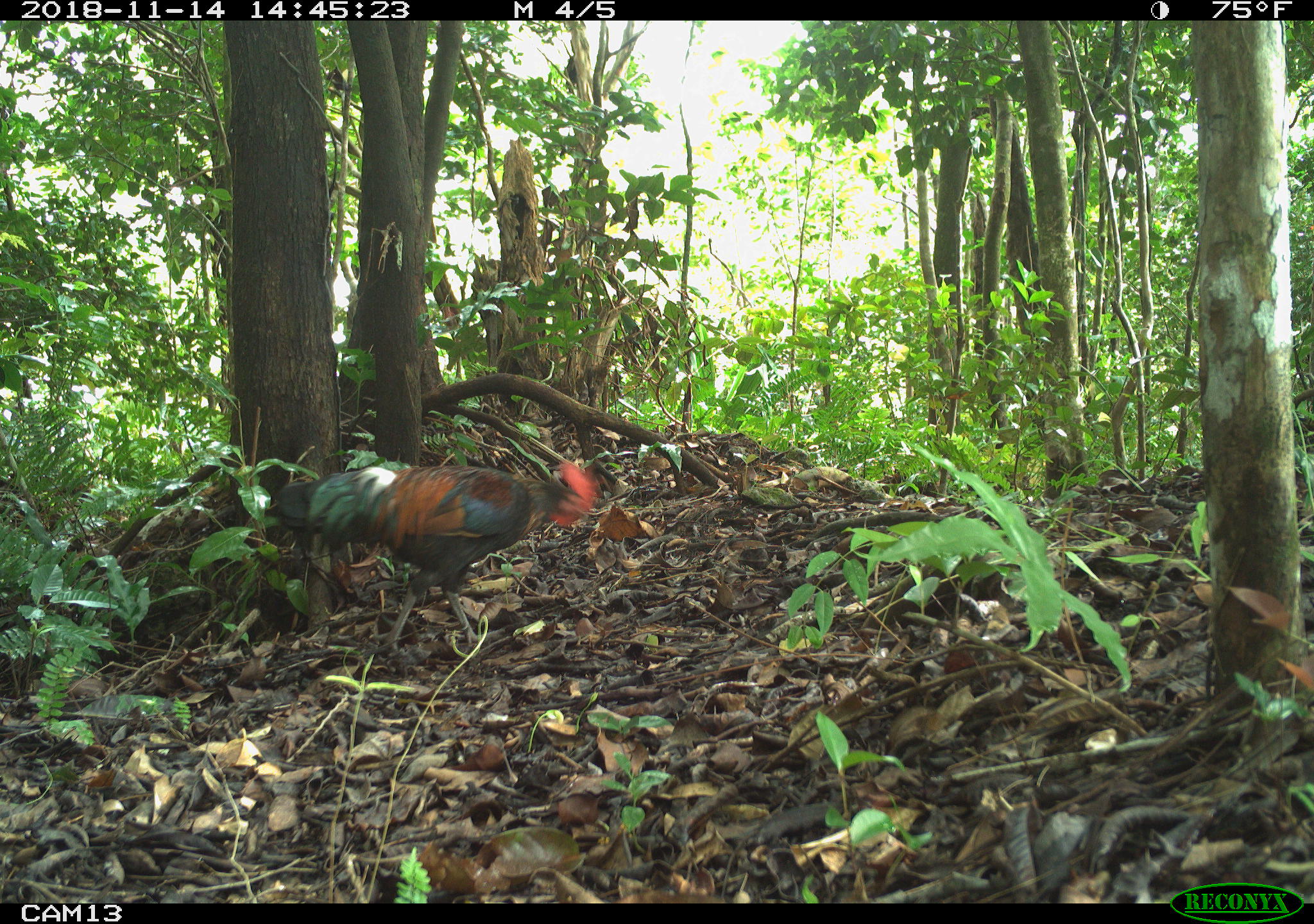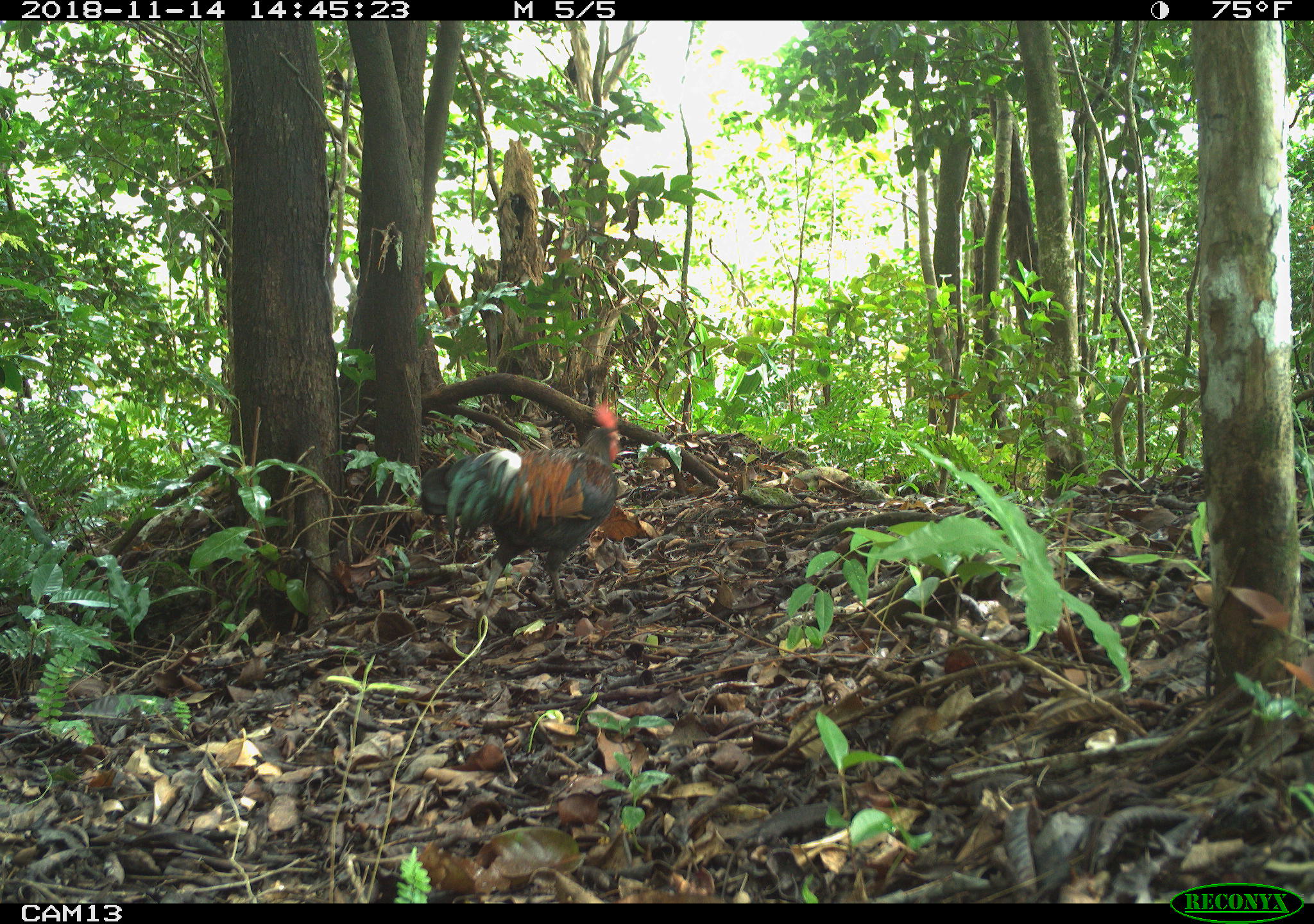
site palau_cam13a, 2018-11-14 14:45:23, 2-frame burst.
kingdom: Animalia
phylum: Chordata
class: Aves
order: Galliformes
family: Phasianidae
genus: Gallus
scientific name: Gallus gallus domesticus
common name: rooster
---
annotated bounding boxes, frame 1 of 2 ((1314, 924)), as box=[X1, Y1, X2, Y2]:
rooster: box=[271, 456, 606, 653]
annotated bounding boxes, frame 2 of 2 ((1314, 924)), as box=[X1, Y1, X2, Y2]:
rooster: box=[418, 391, 622, 620]